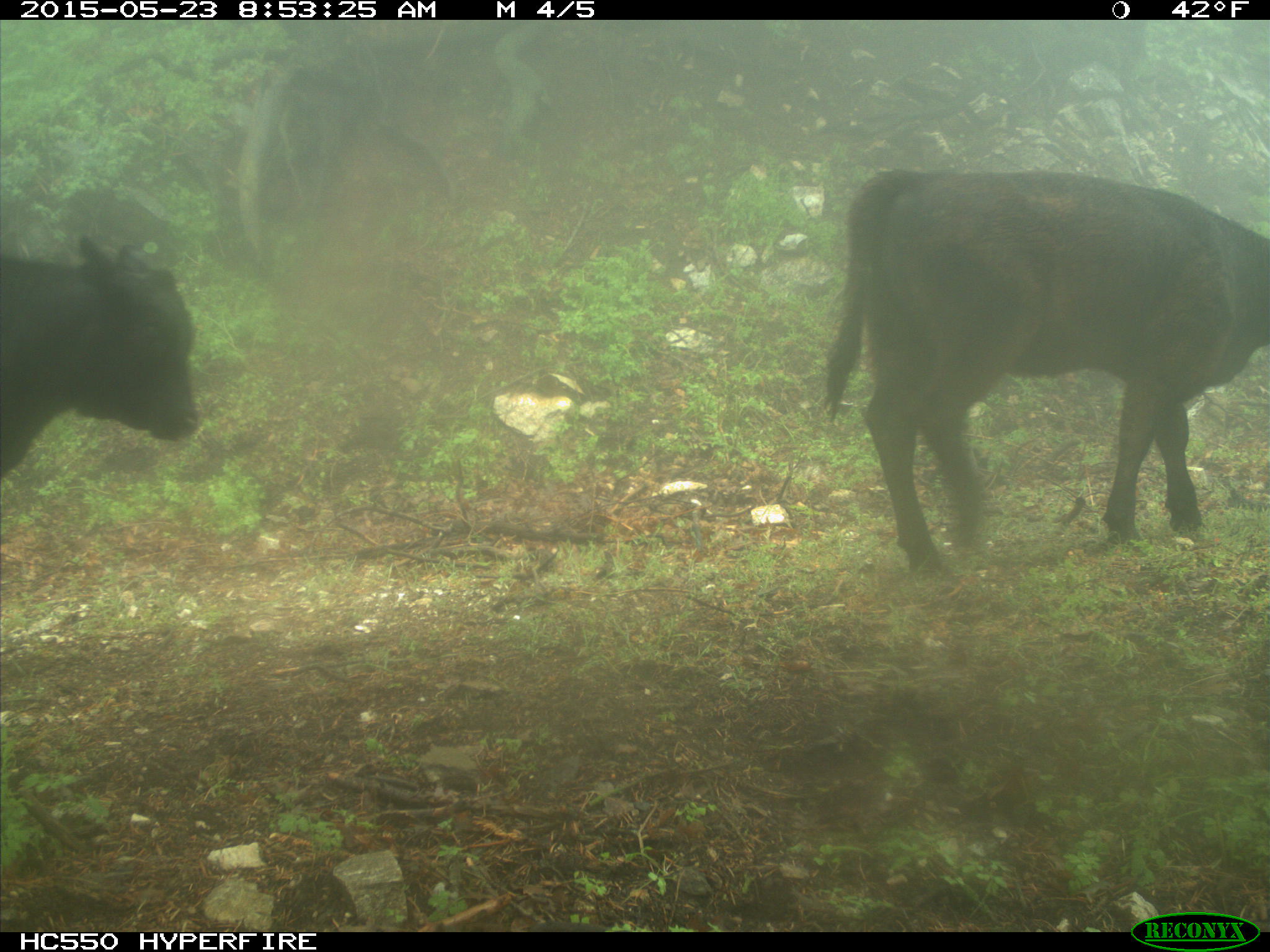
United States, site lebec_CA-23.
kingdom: Animalia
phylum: Chordata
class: Mammalia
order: Artiodactyla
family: Bovidae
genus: Bos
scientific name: Bos taurus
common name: domestic cow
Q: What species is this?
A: Bos taurus (domestic cow).